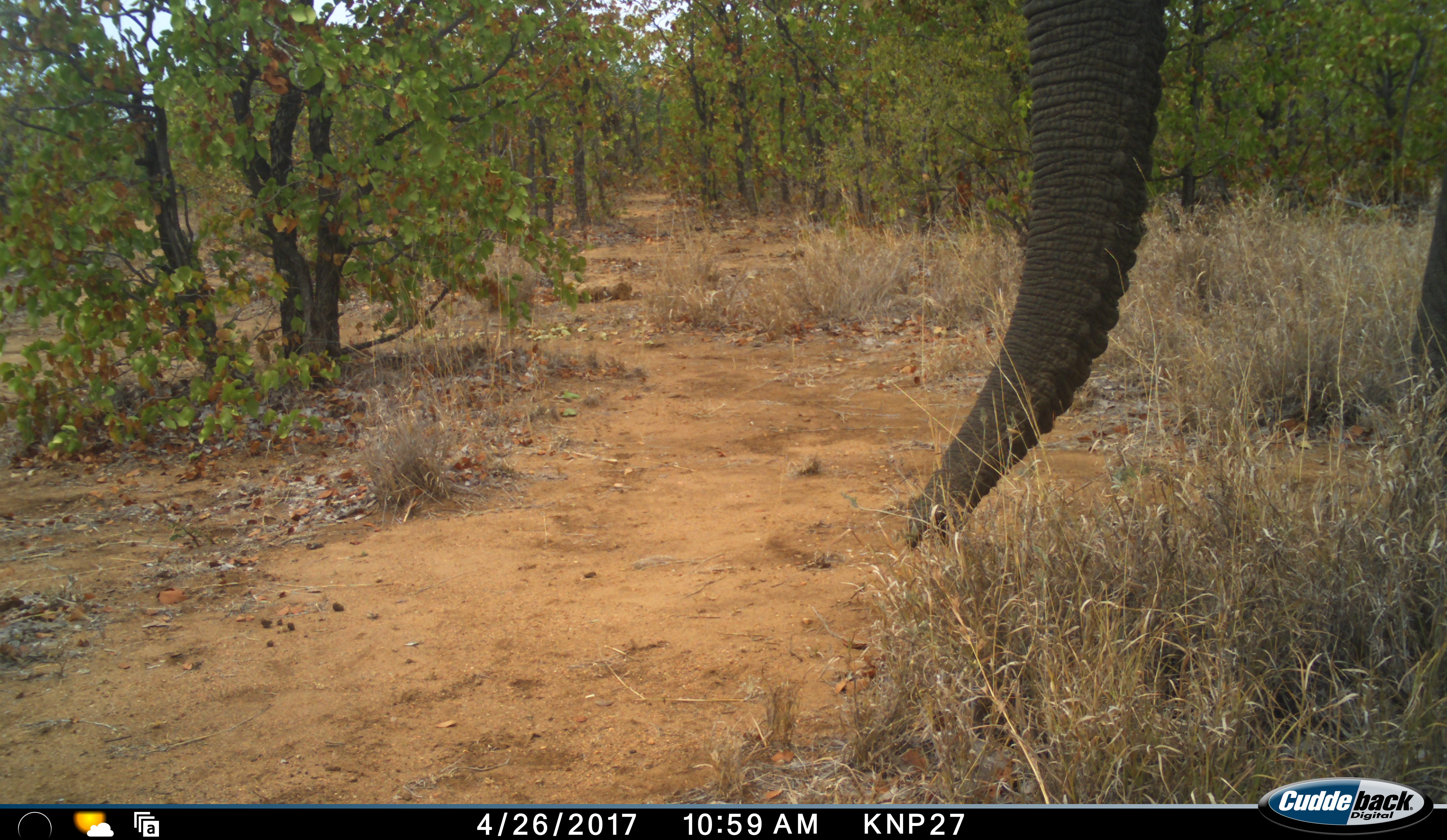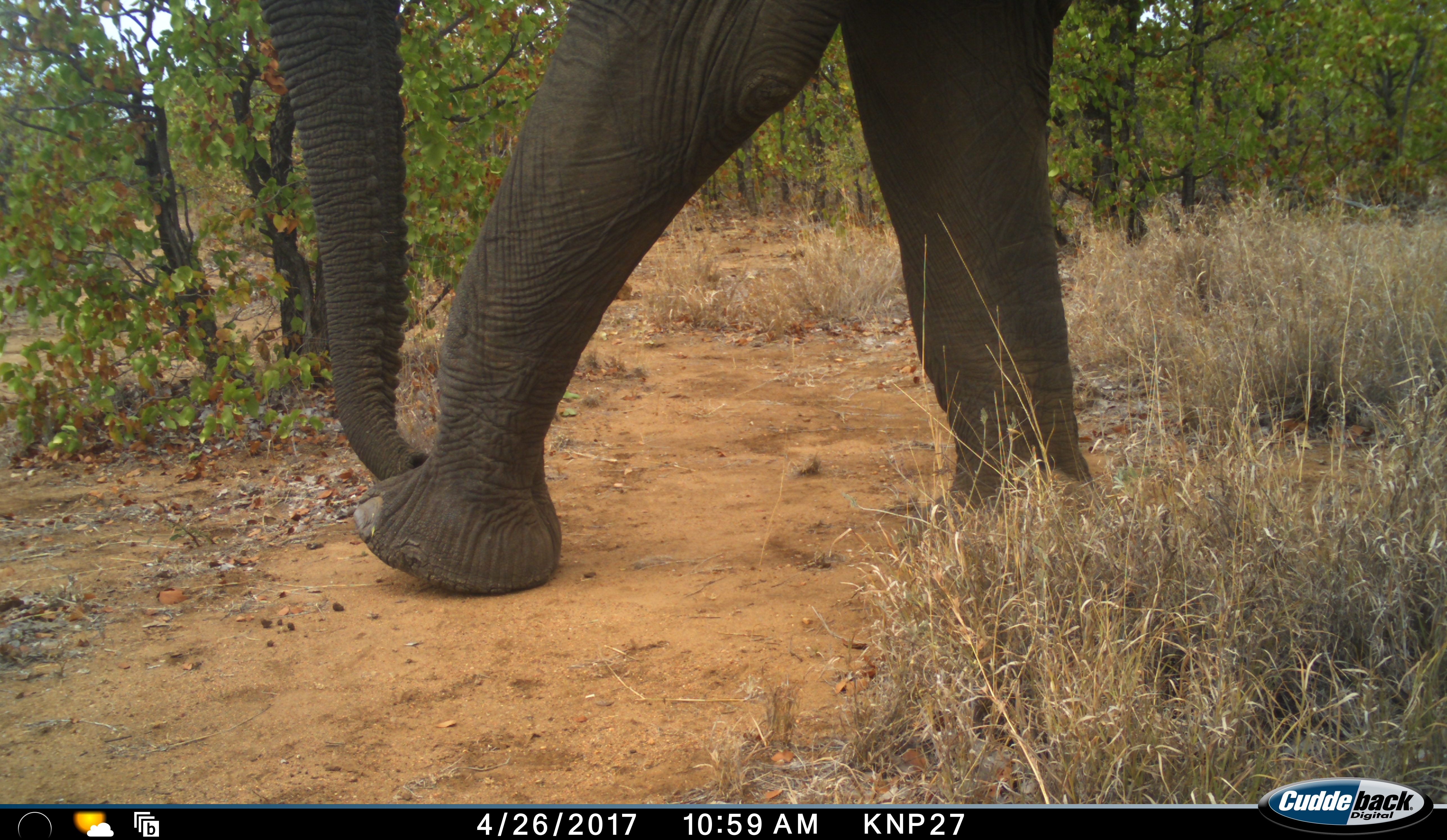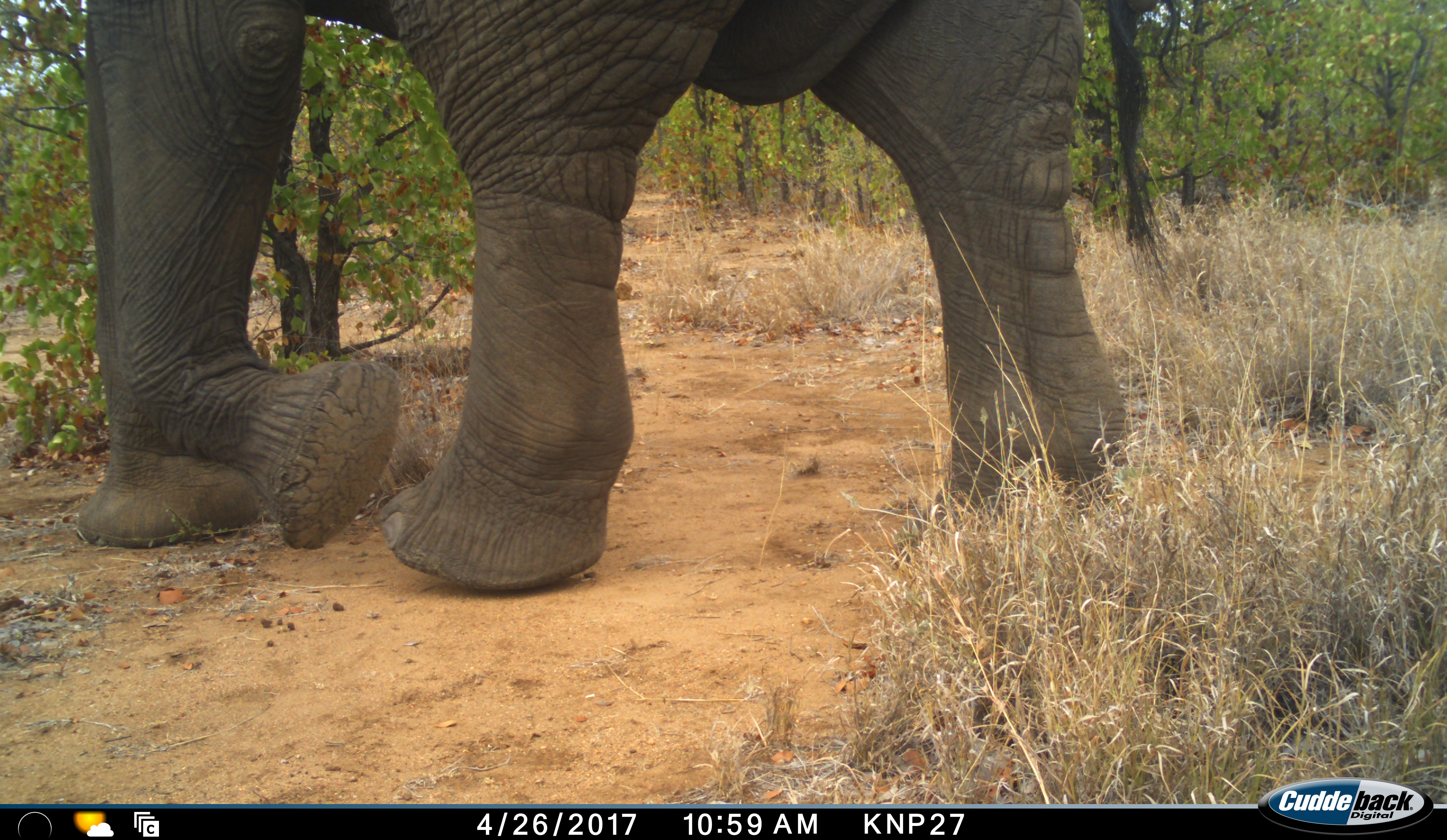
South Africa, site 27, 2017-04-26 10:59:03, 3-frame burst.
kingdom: Animalia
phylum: Chordata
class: Mammalia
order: Proboscidea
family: Elephantidae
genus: Loxodonta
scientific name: Loxodonta africana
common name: african bush elephant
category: elephant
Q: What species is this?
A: Elephant (african bush elephant) (Loxodonta africana).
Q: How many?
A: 1.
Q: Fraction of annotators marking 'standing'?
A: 20%.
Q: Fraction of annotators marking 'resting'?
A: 0%.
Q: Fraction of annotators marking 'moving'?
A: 80%.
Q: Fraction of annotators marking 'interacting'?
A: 0%.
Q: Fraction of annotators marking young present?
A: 0%.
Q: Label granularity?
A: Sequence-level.